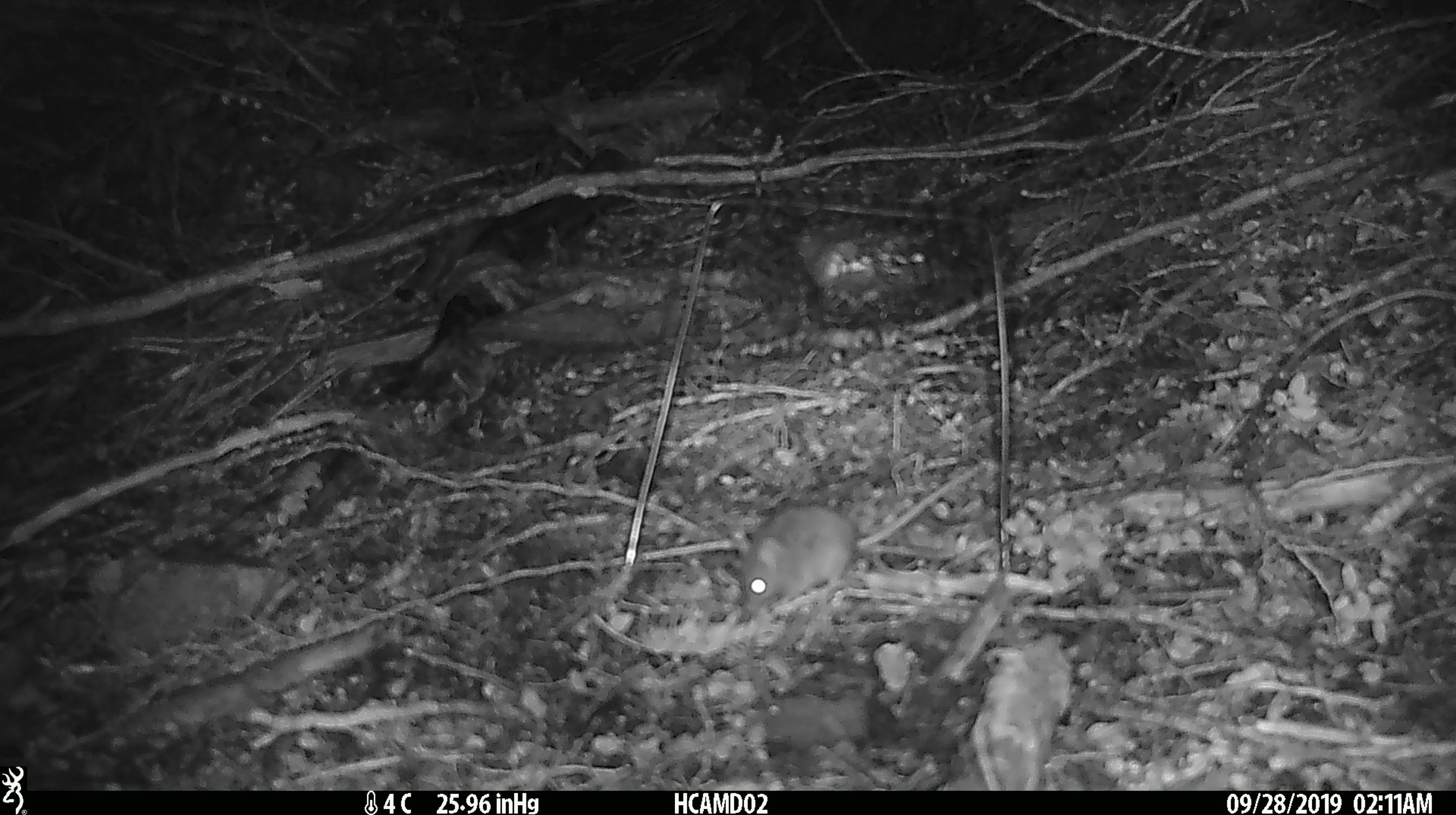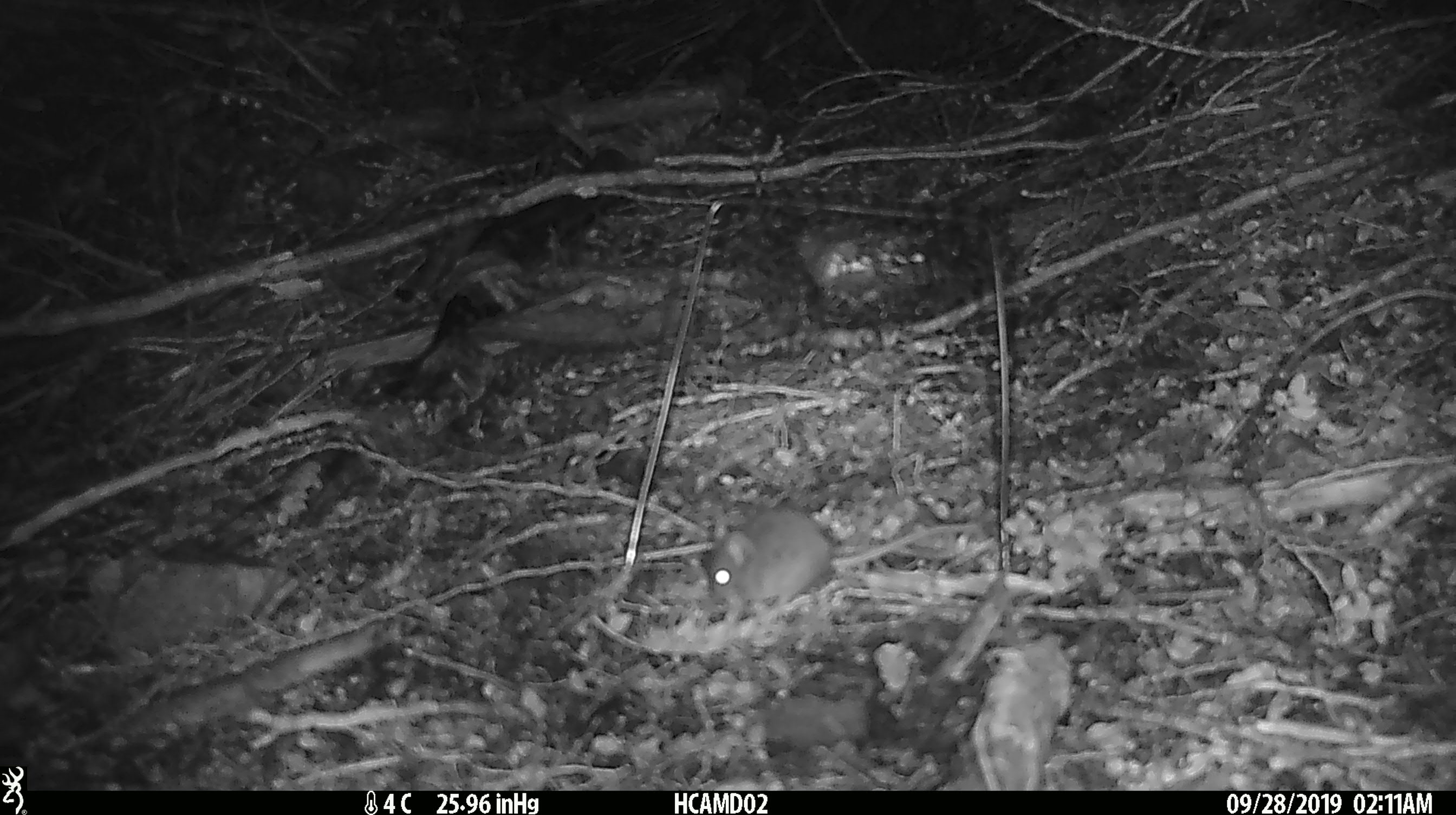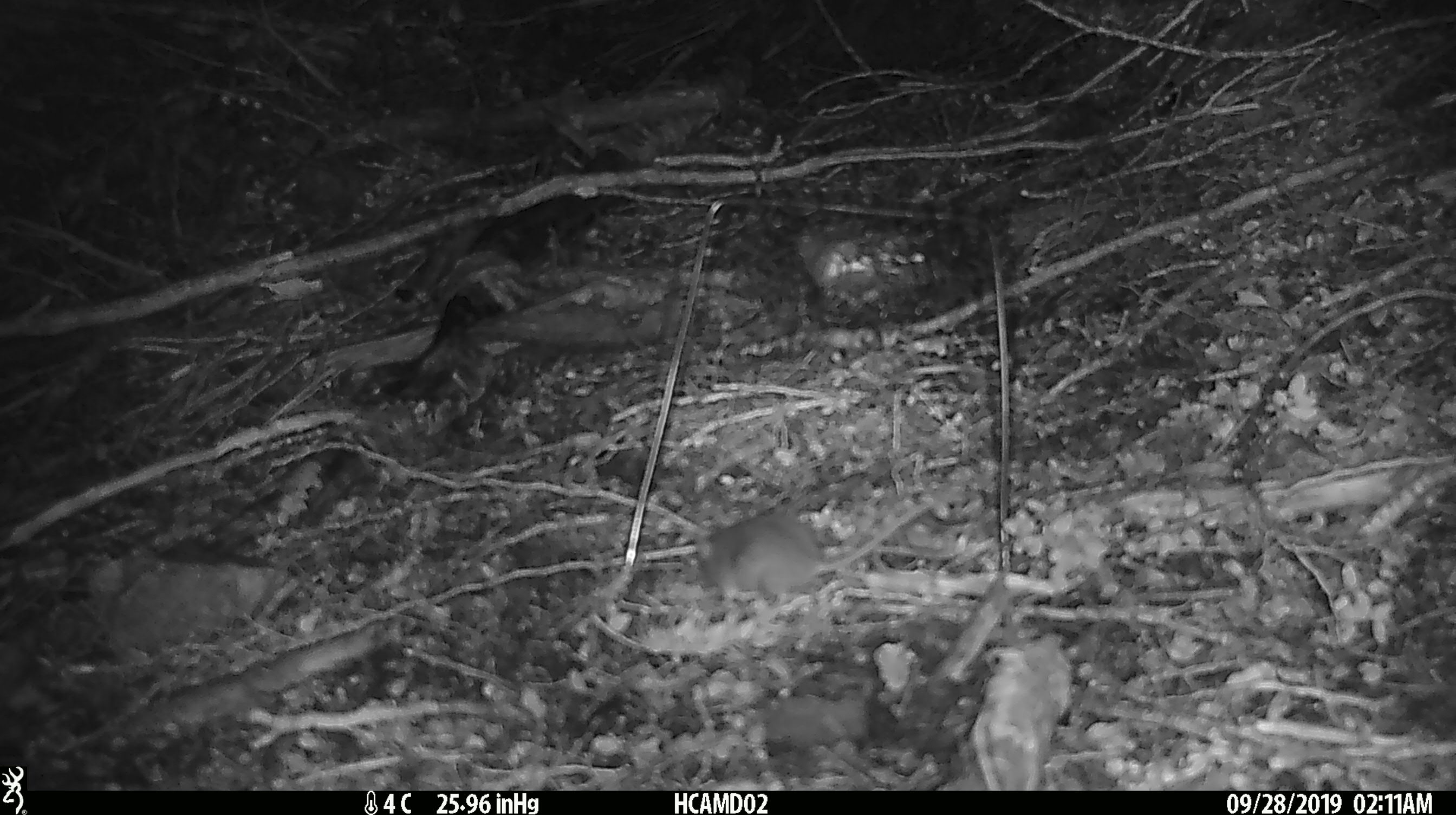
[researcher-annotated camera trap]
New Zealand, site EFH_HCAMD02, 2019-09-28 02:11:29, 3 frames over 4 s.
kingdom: Animalia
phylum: Chordata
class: Mammalia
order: Rodentia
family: Muridae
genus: Mus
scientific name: Mus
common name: mouse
Mouse (Mus).